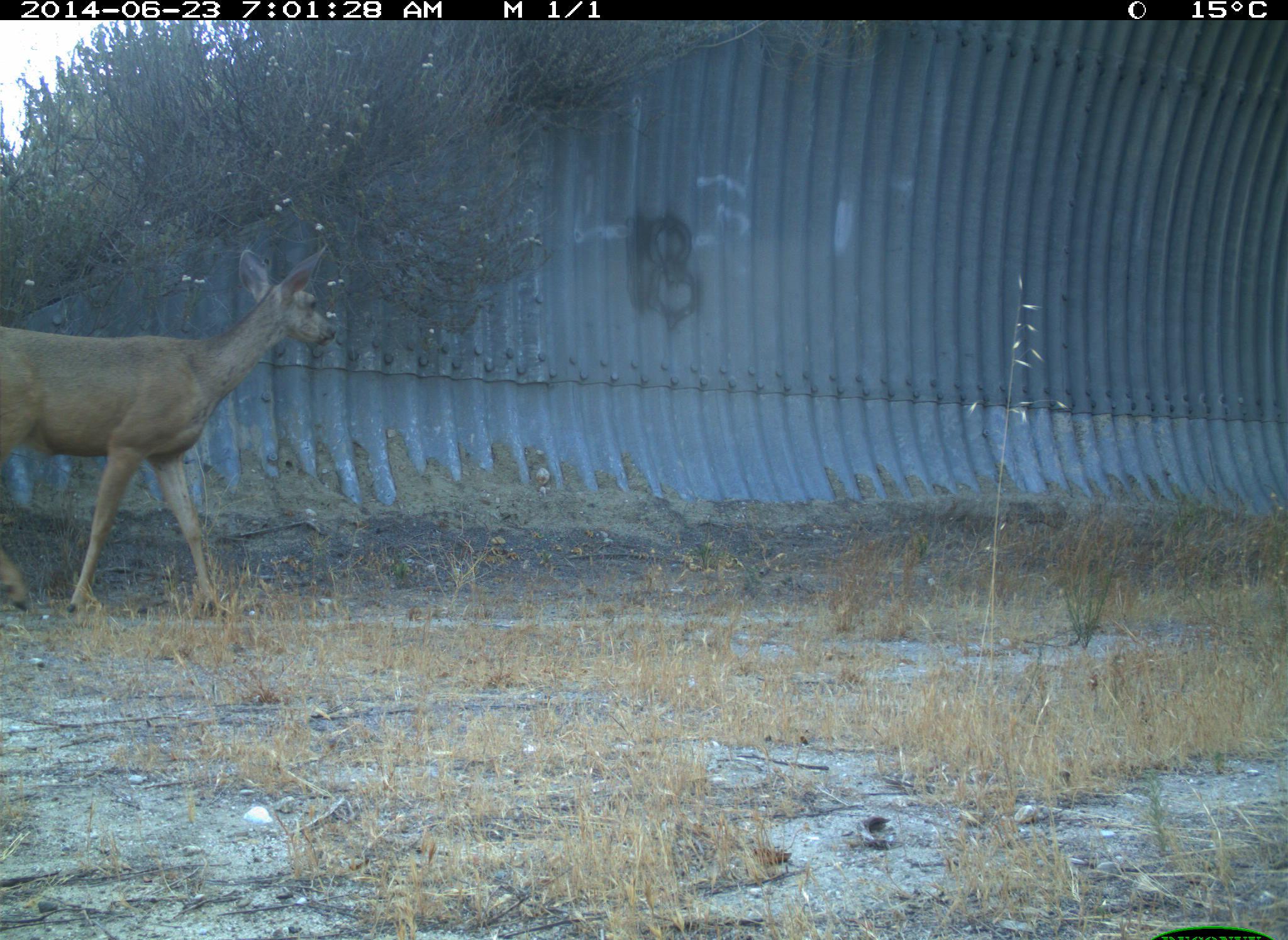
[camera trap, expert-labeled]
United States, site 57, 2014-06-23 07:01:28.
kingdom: Animalia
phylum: Chordata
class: Mammalia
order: Artiodactyla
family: Cervidae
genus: Odocoileus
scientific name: Odocoileus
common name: deer